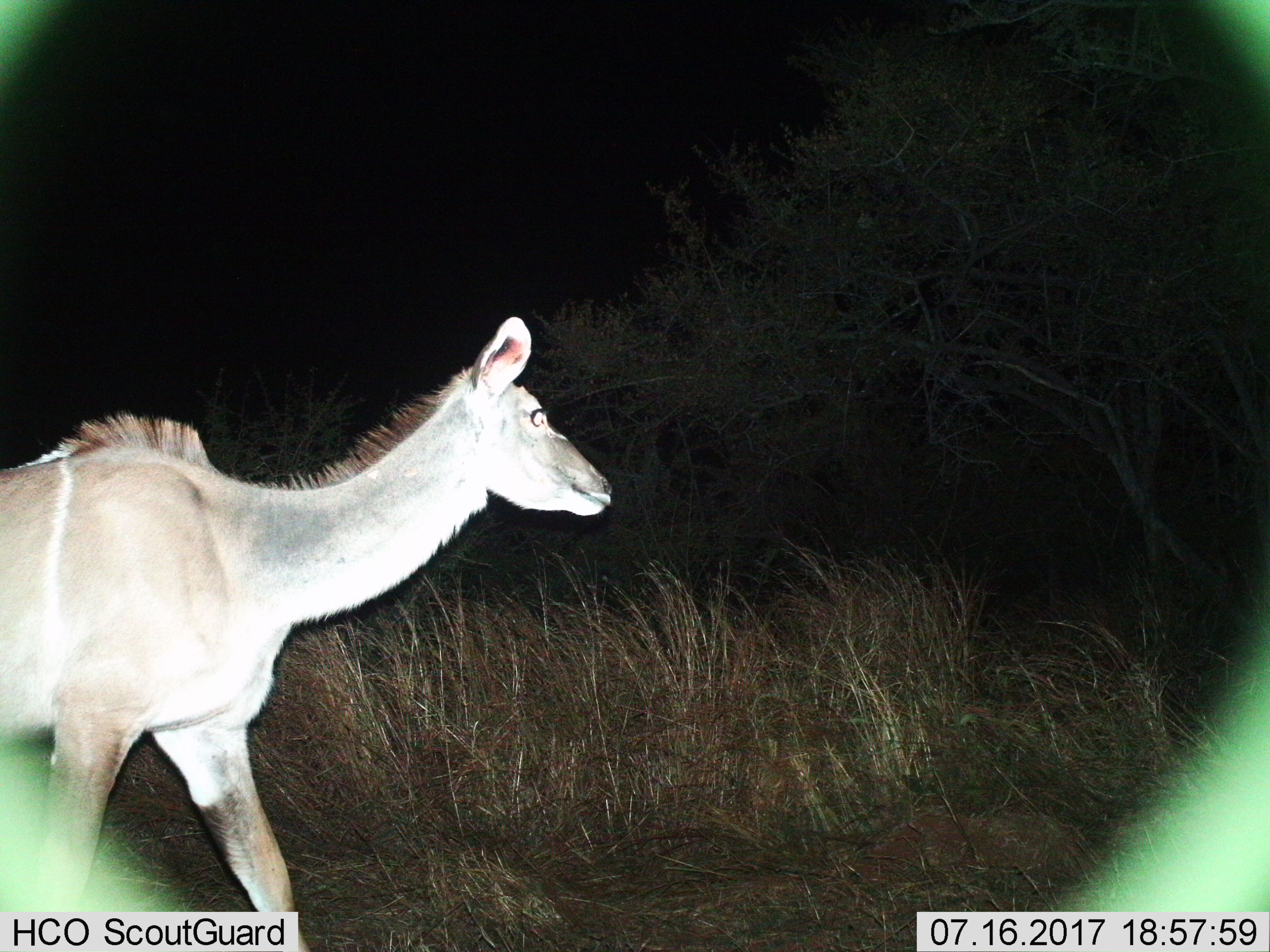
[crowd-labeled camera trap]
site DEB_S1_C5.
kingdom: Animalia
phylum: Chordata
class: Mammalia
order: Artiodactyla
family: Bovidae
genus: Tragelaphus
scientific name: Tragelaphus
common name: kudu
Kudu (Tragelaphus), count 1. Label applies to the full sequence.